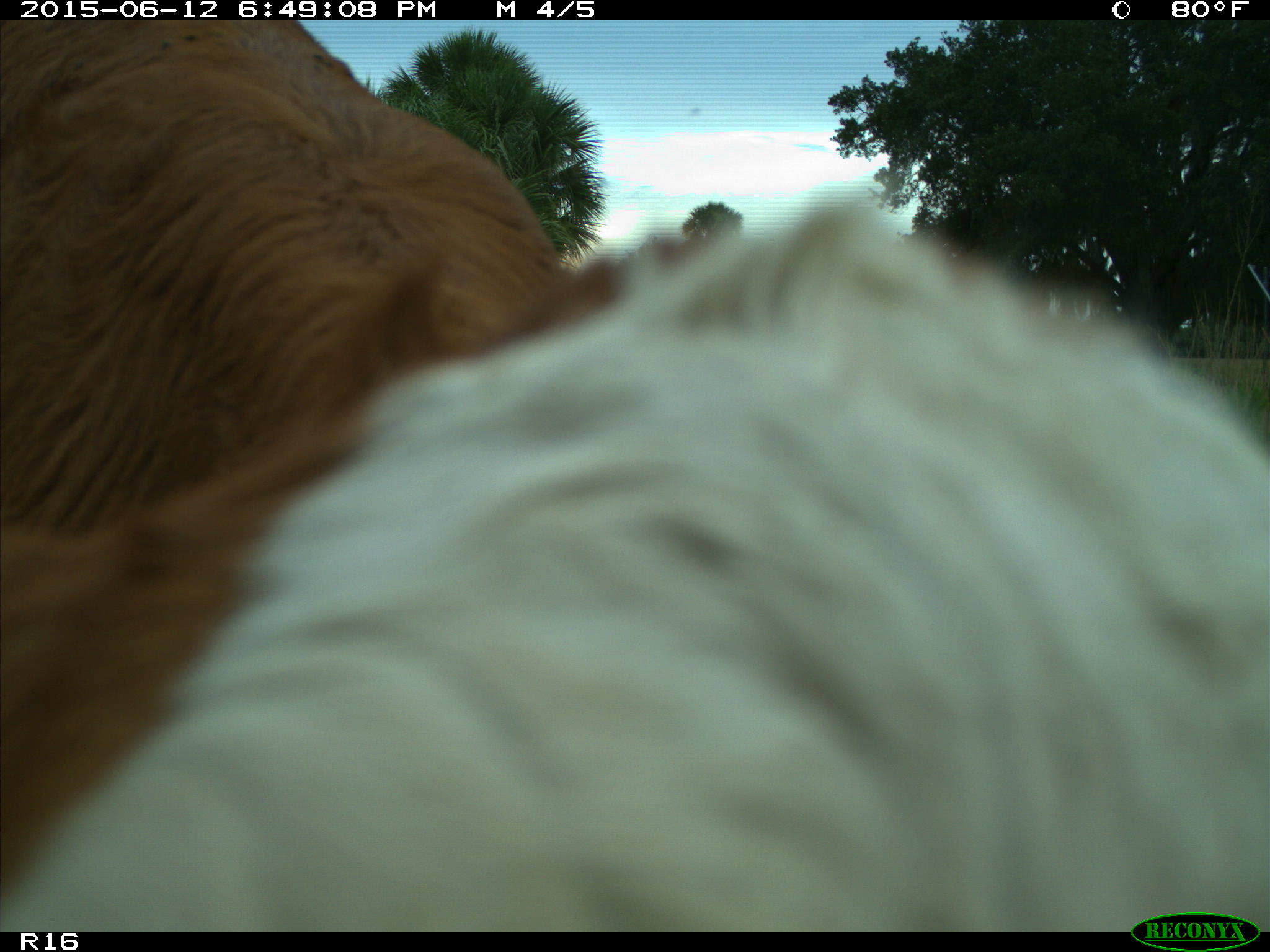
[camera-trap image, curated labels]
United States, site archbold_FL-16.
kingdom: Animalia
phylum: Chordata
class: Mammalia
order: Artiodactyla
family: Bovidae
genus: Bos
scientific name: Bos taurus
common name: domestic cow